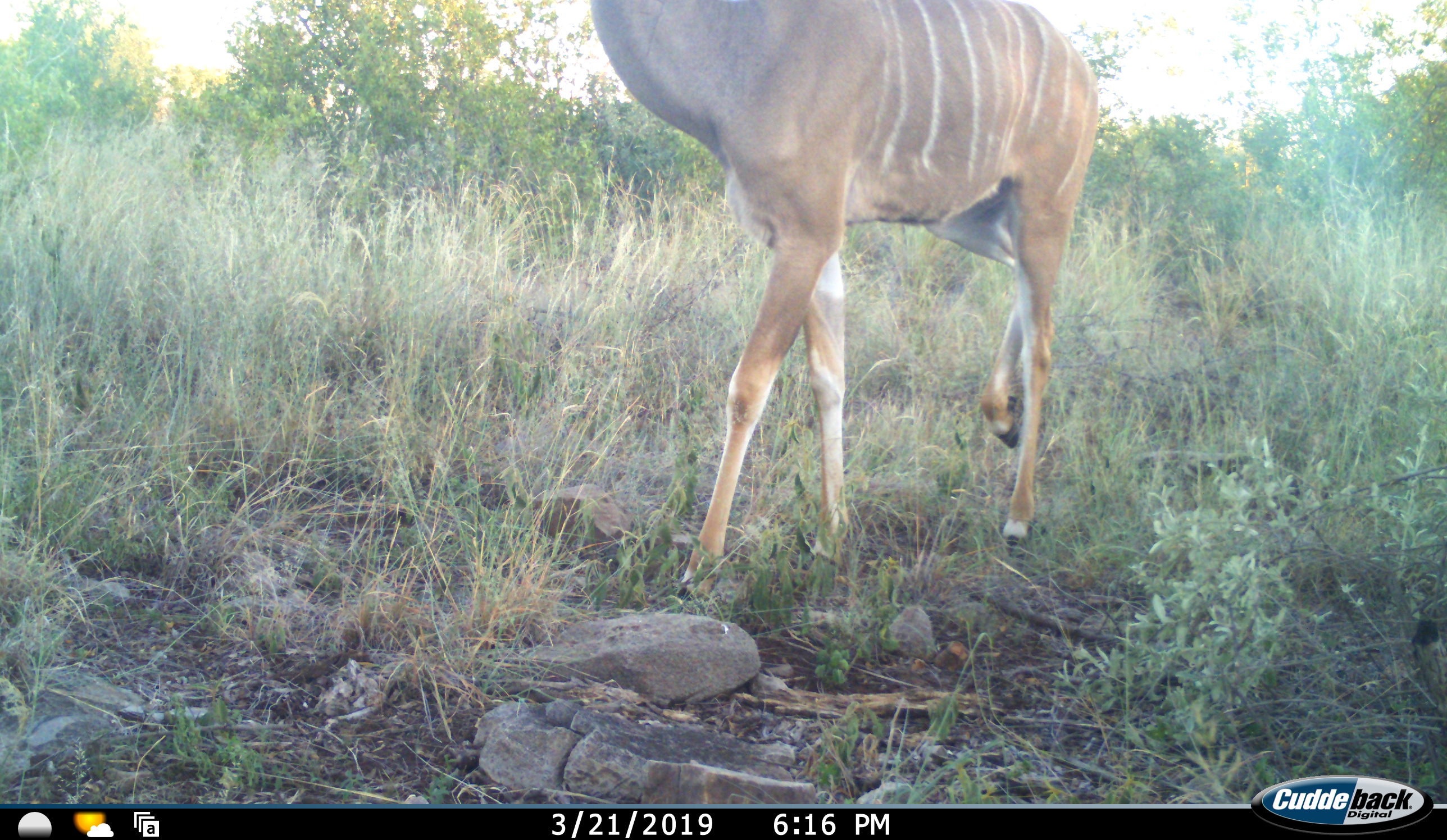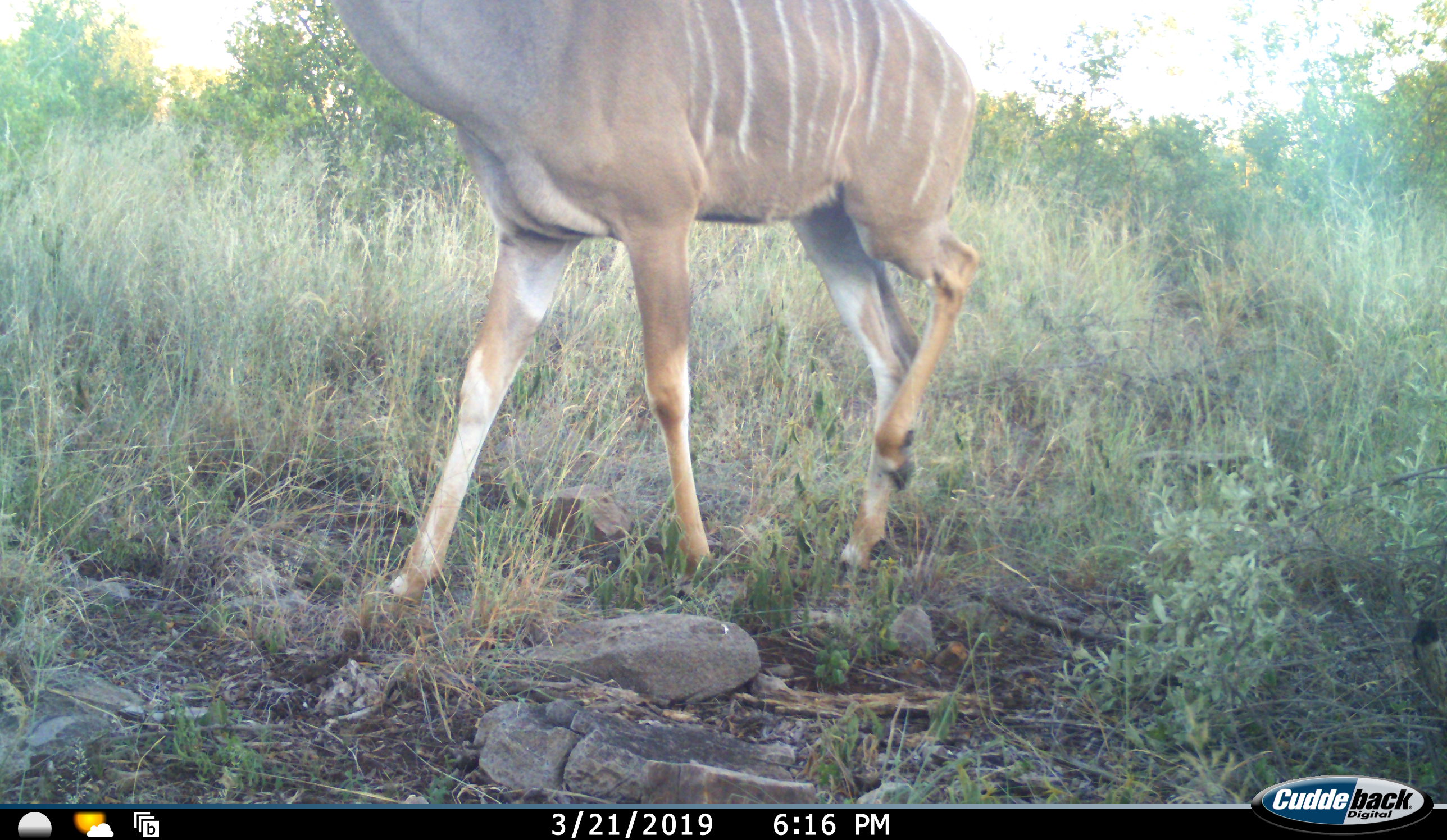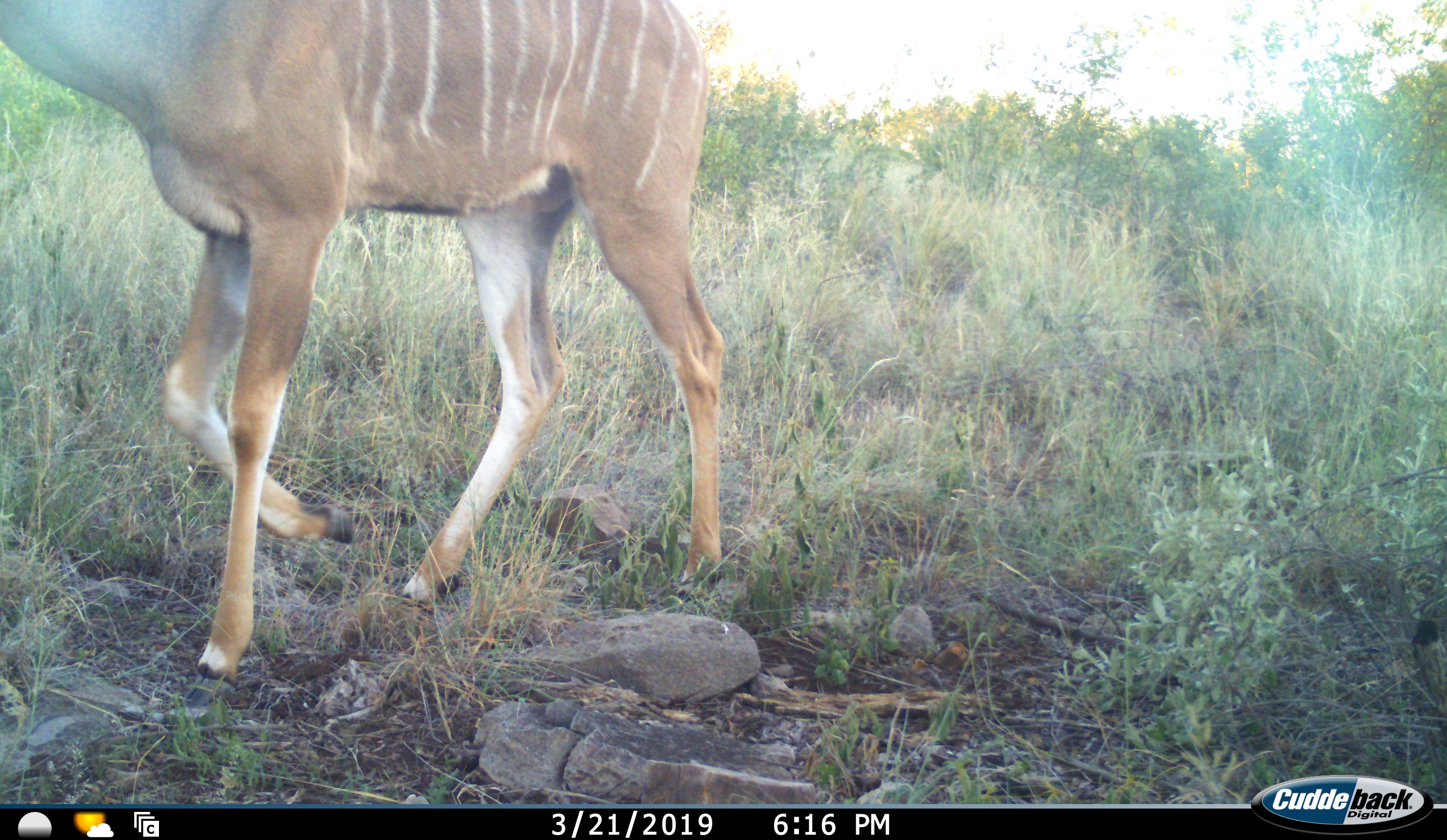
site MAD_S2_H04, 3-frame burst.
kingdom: Animalia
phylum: Chordata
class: Mammalia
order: Artiodactyla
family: Bovidae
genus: Tragelaphus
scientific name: Tragelaphus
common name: kudu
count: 1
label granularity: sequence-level